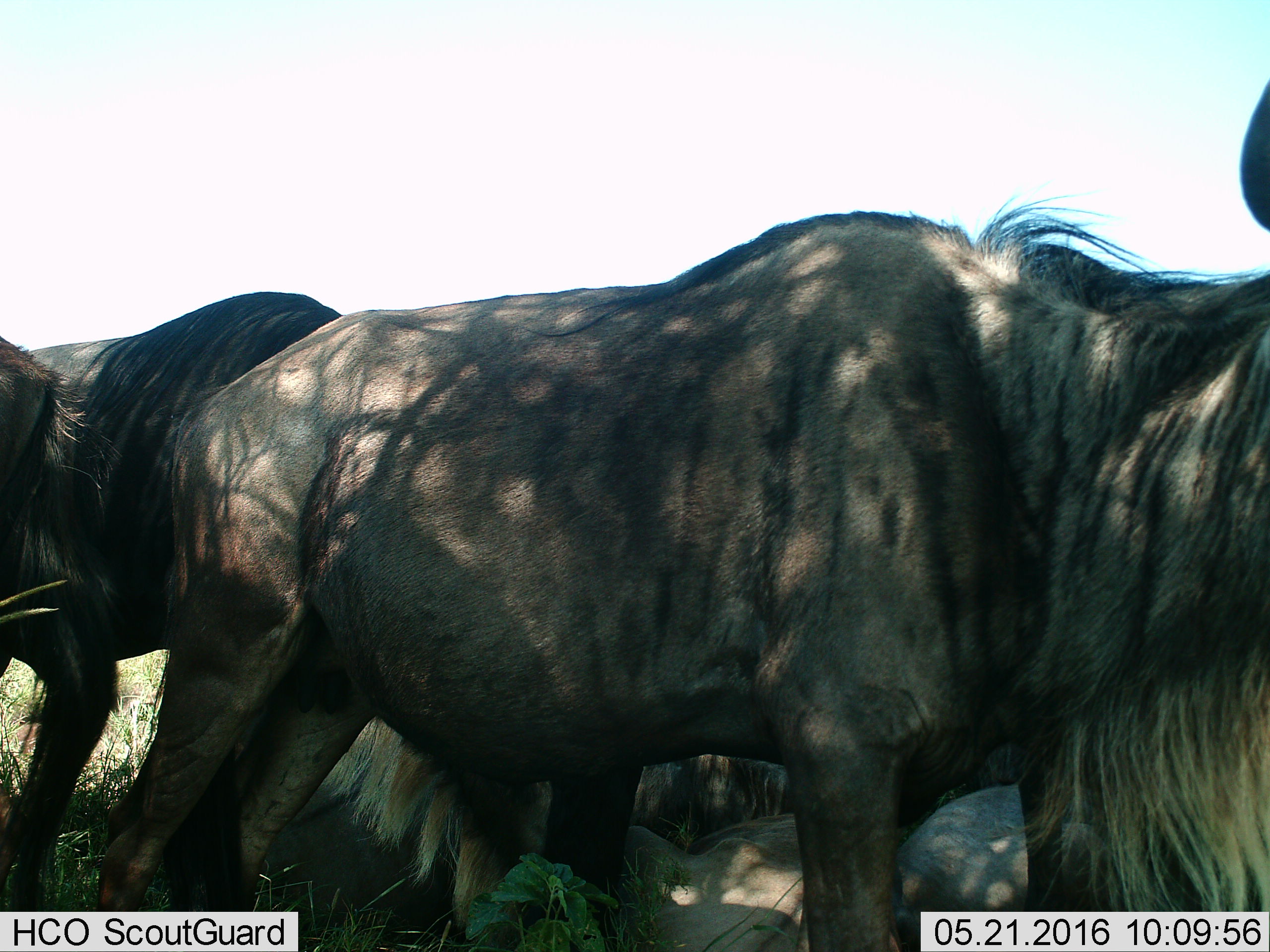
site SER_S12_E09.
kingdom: Animalia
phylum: Chordata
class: Mammalia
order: Artiodactyla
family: Bovidae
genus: Connochaetes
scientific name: Connochaetes taurinus taurinus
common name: blue wildebeest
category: wildebeestblue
Wildebeestblue (blue wildebeest) (Connochaetes taurinus taurinus), count 5. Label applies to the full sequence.